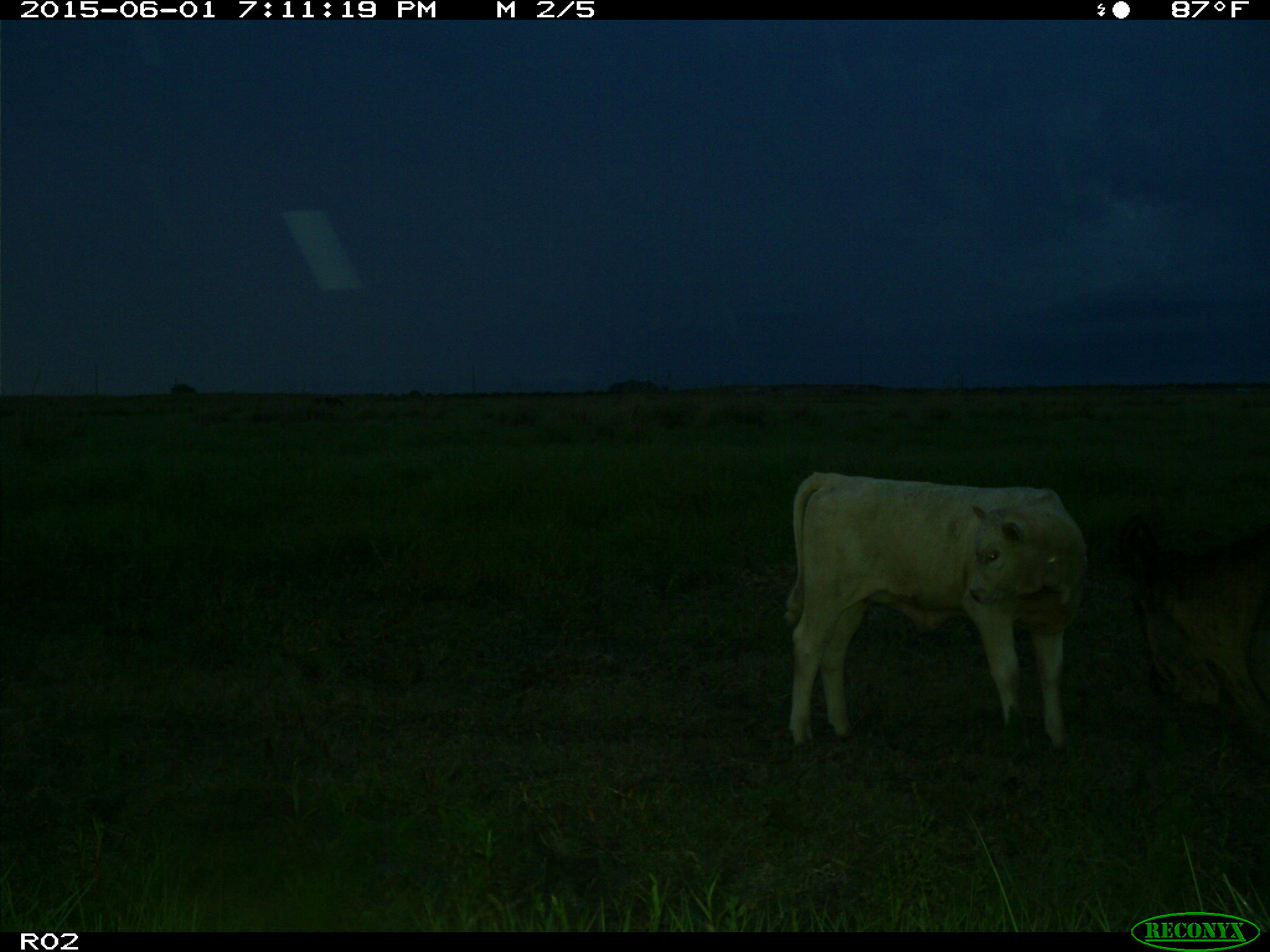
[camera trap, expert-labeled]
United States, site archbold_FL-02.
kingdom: Animalia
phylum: Chordata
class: Mammalia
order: Artiodactyla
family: Bovidae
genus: Bos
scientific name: Bos taurus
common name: domestic cow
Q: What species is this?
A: Bos taurus (domestic cow).